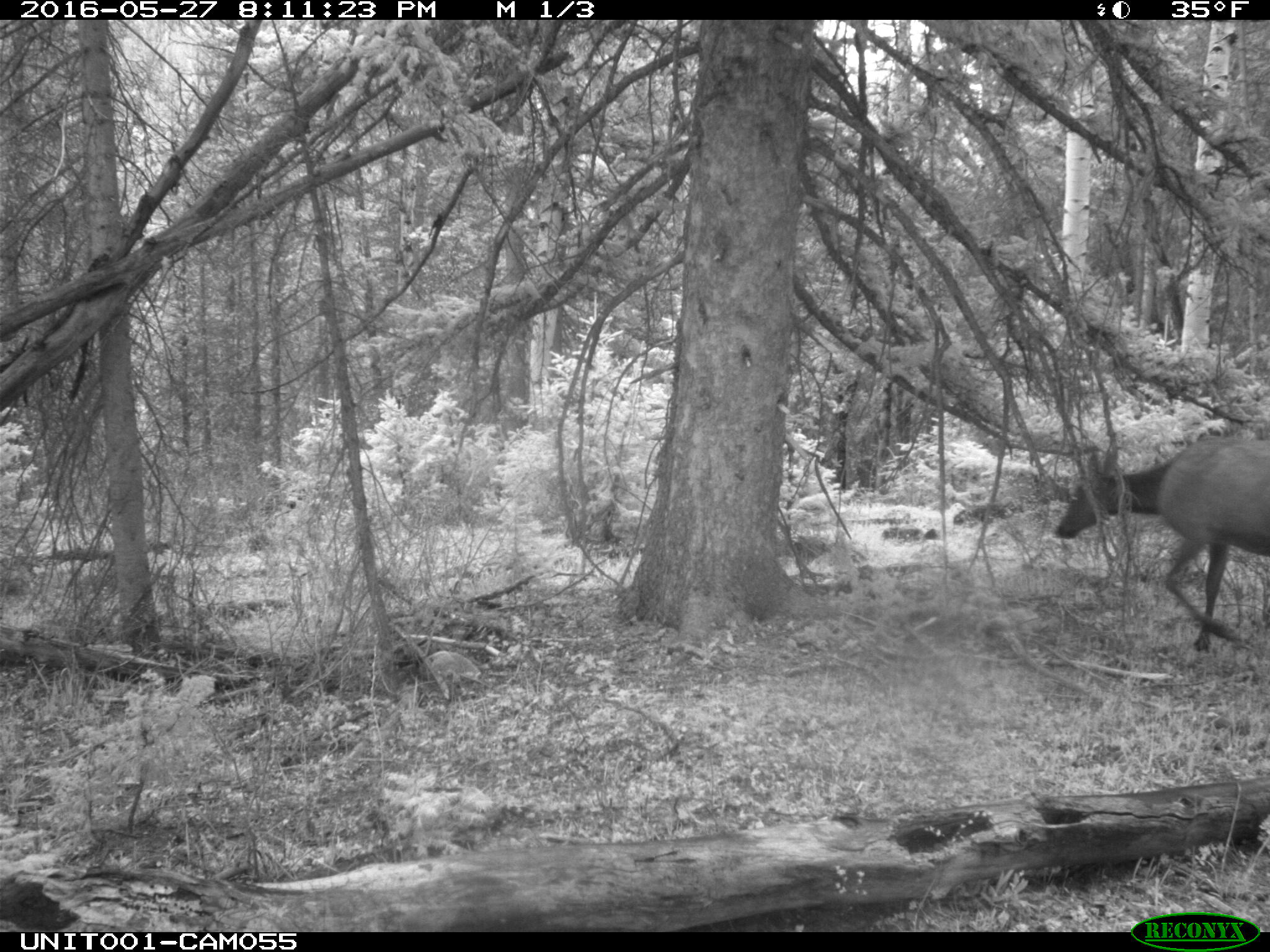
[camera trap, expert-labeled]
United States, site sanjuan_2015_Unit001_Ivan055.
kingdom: Animalia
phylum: Chordata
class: Mammalia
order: Artiodactyla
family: Cervidae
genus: Cervus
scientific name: Cervus elaphus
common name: red deer